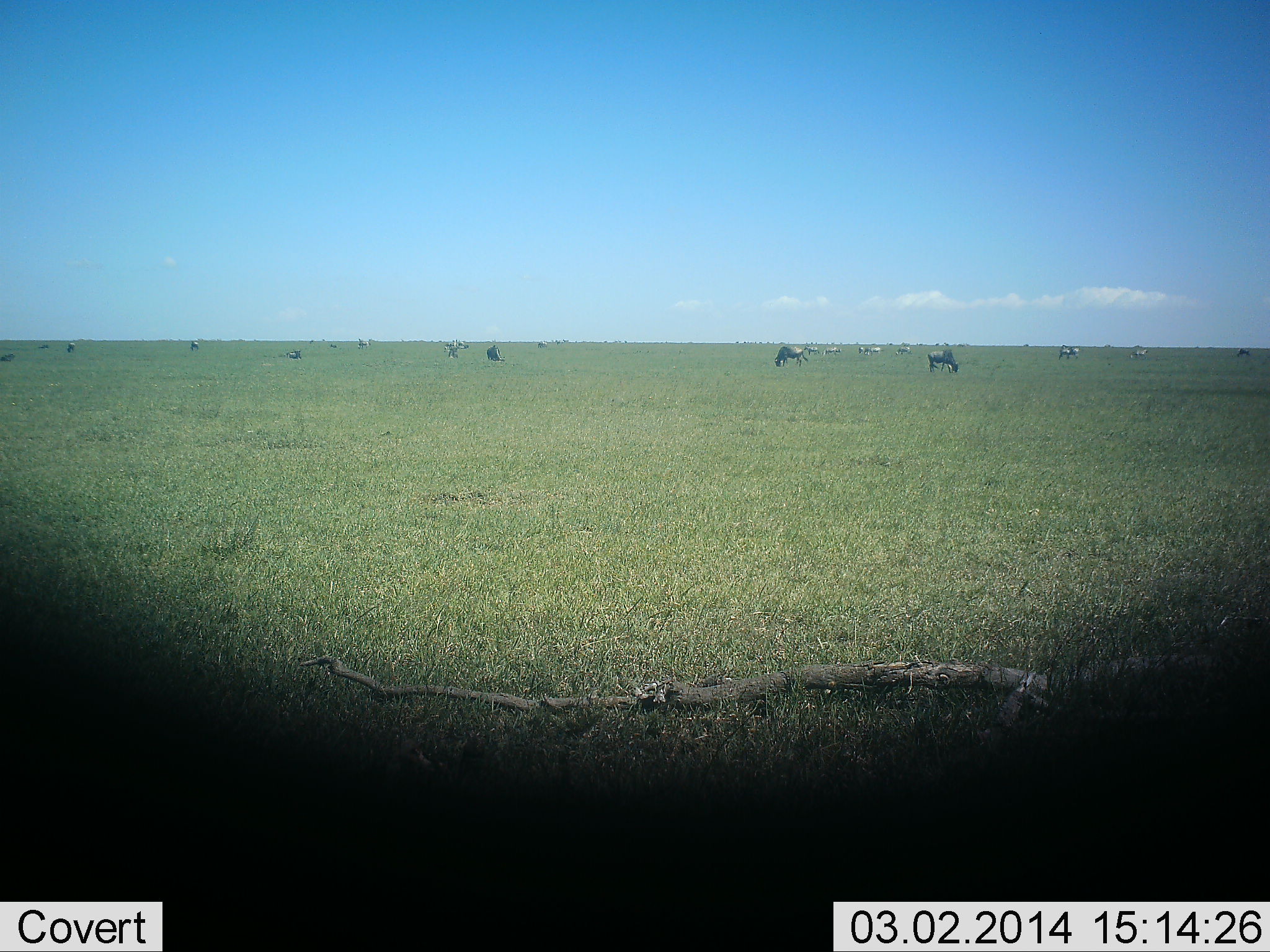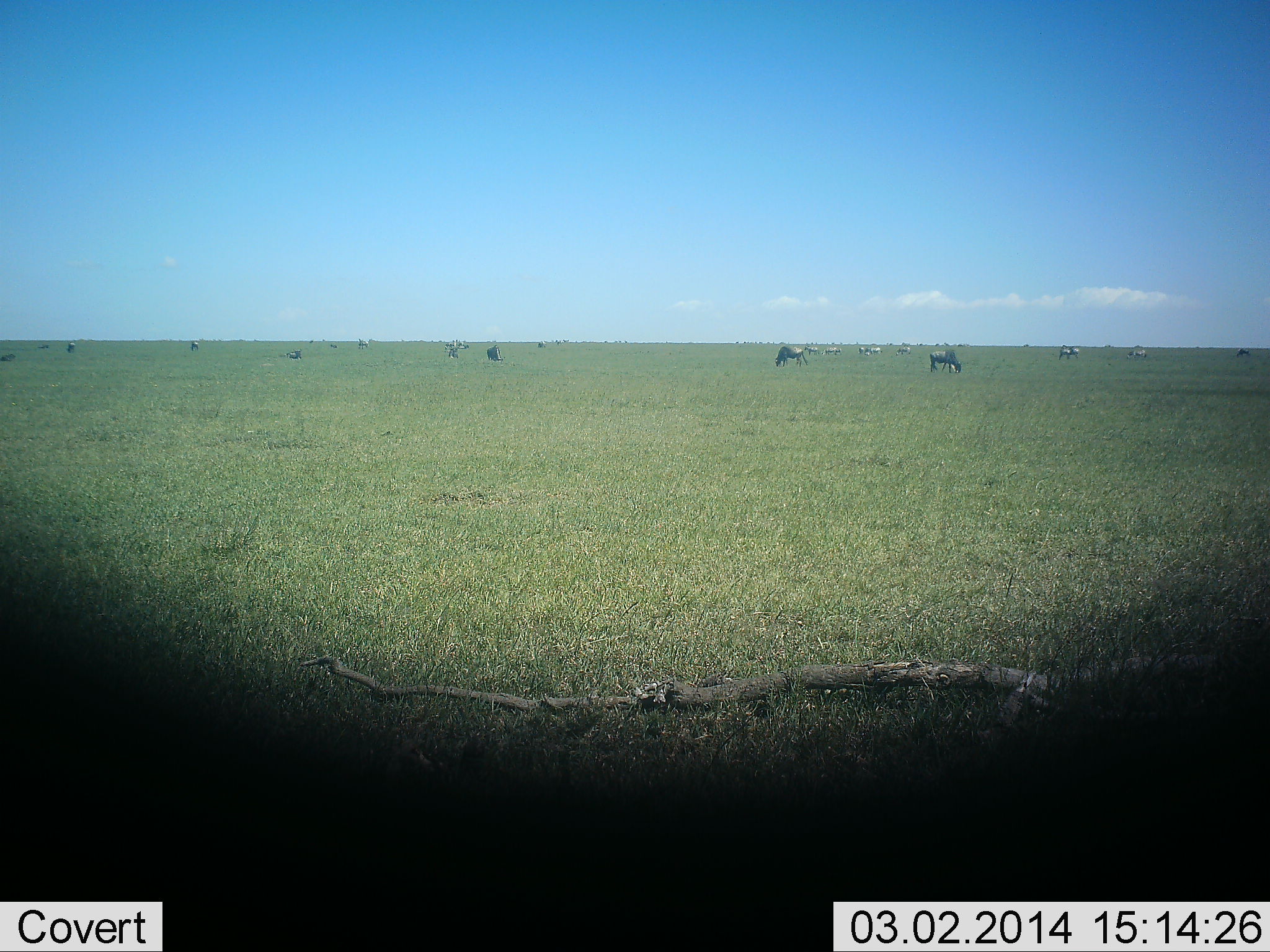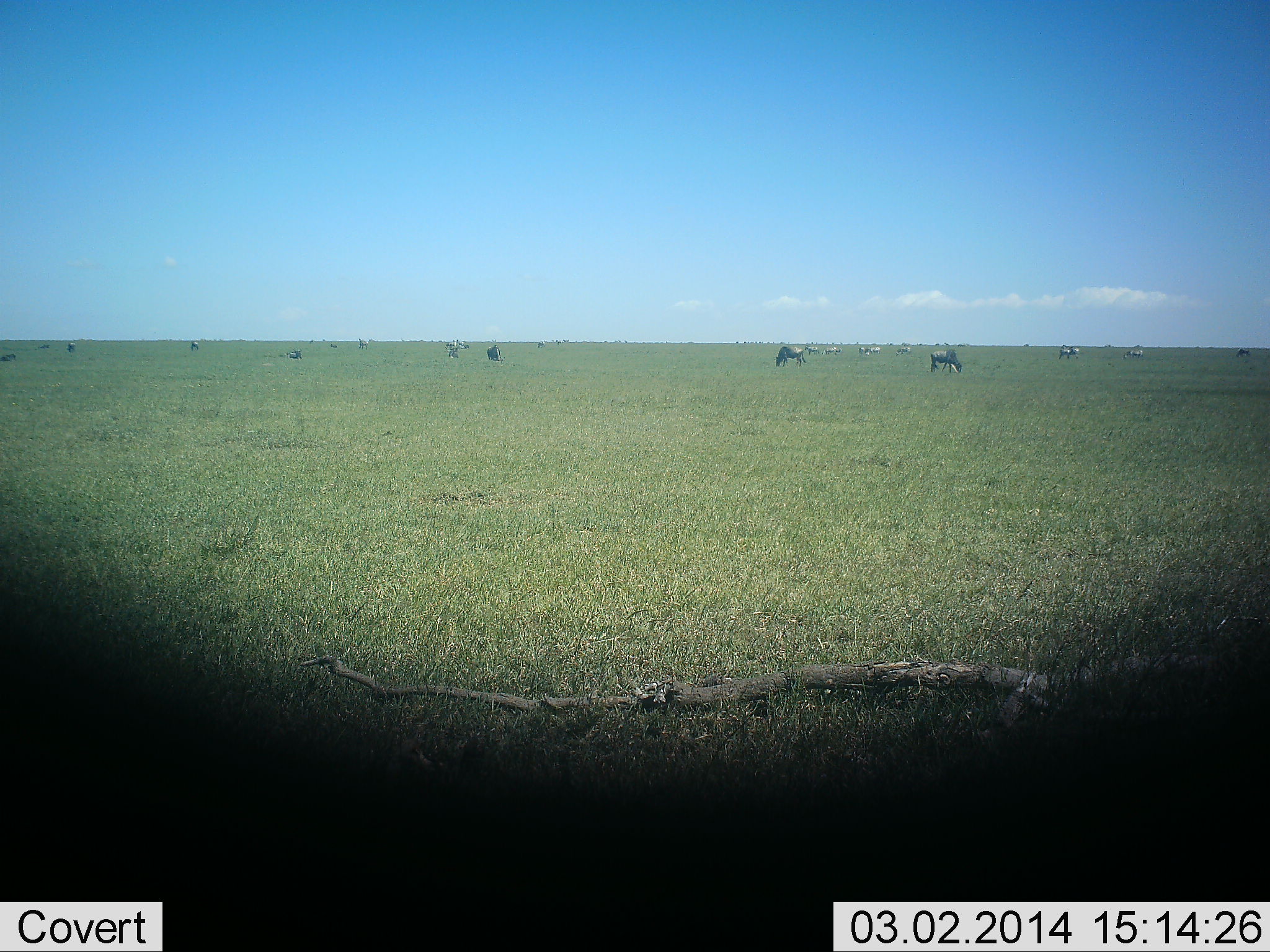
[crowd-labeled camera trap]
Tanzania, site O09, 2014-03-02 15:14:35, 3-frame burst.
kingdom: Animalia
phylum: Chordata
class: Mammalia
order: Artiodactyla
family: Bovidae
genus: Connochaetes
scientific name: Connochaetes taurinus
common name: blue wildebeest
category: wildebeest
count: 11-50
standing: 73%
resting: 0%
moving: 27%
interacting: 0%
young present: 0%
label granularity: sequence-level